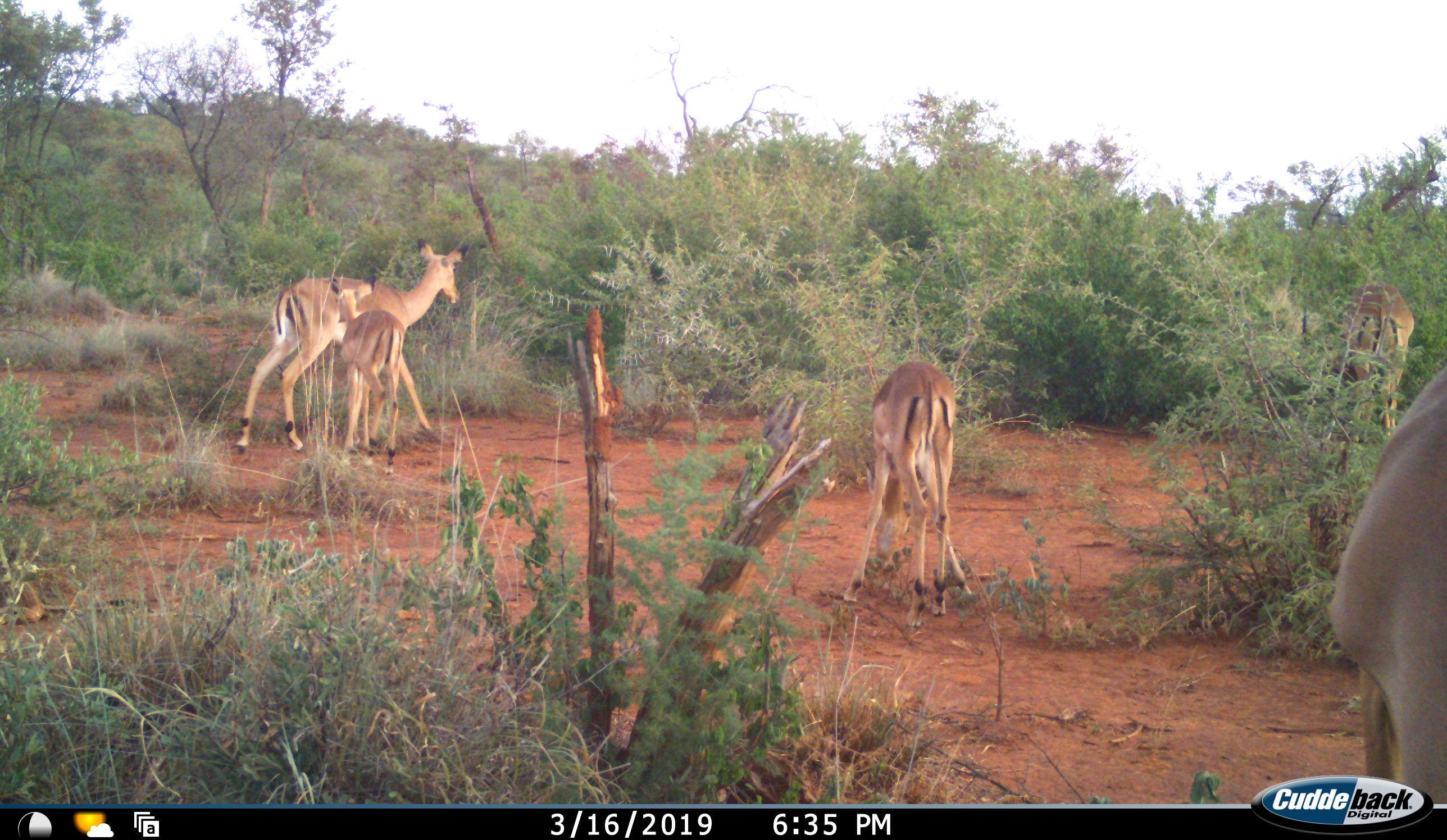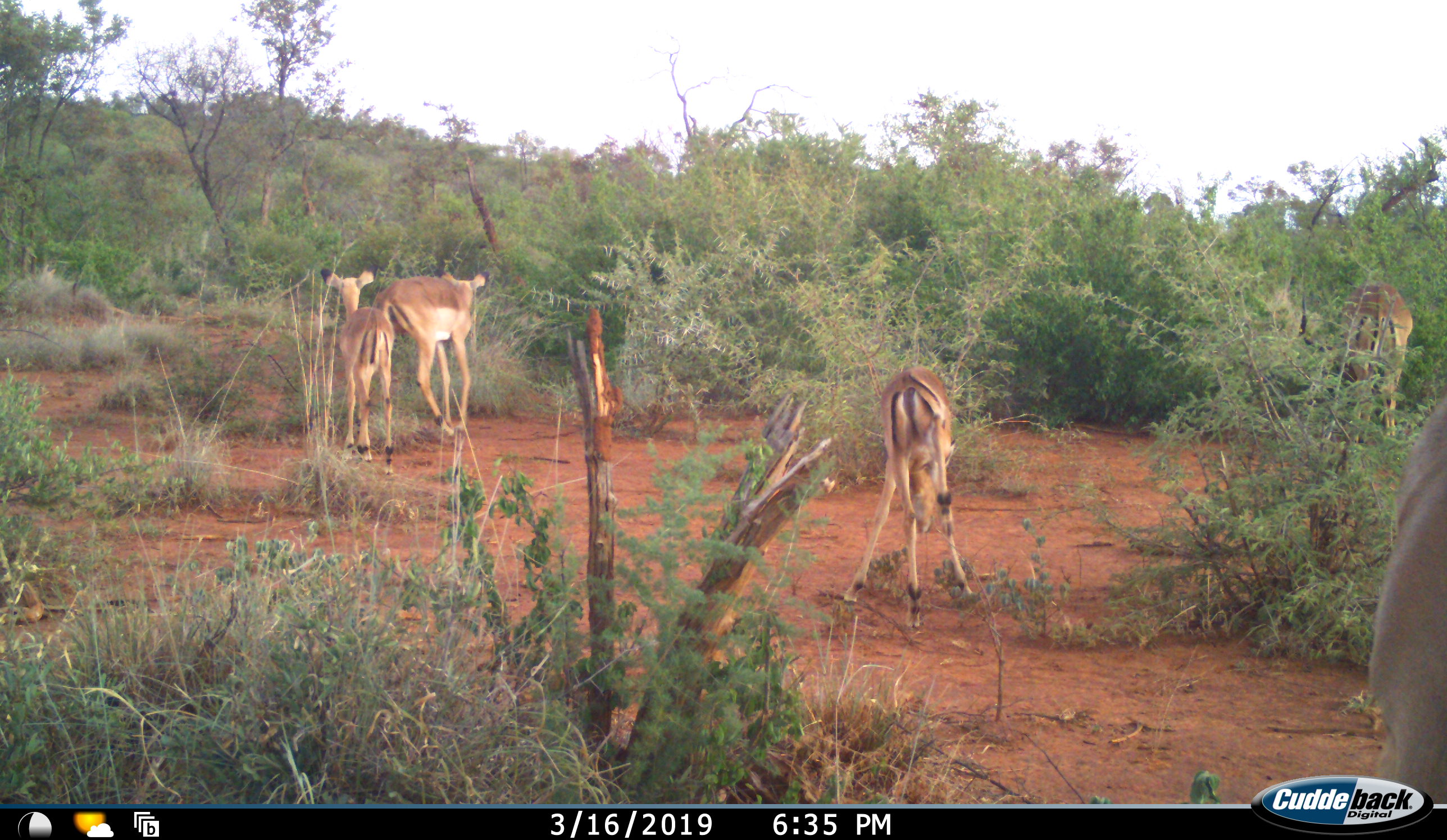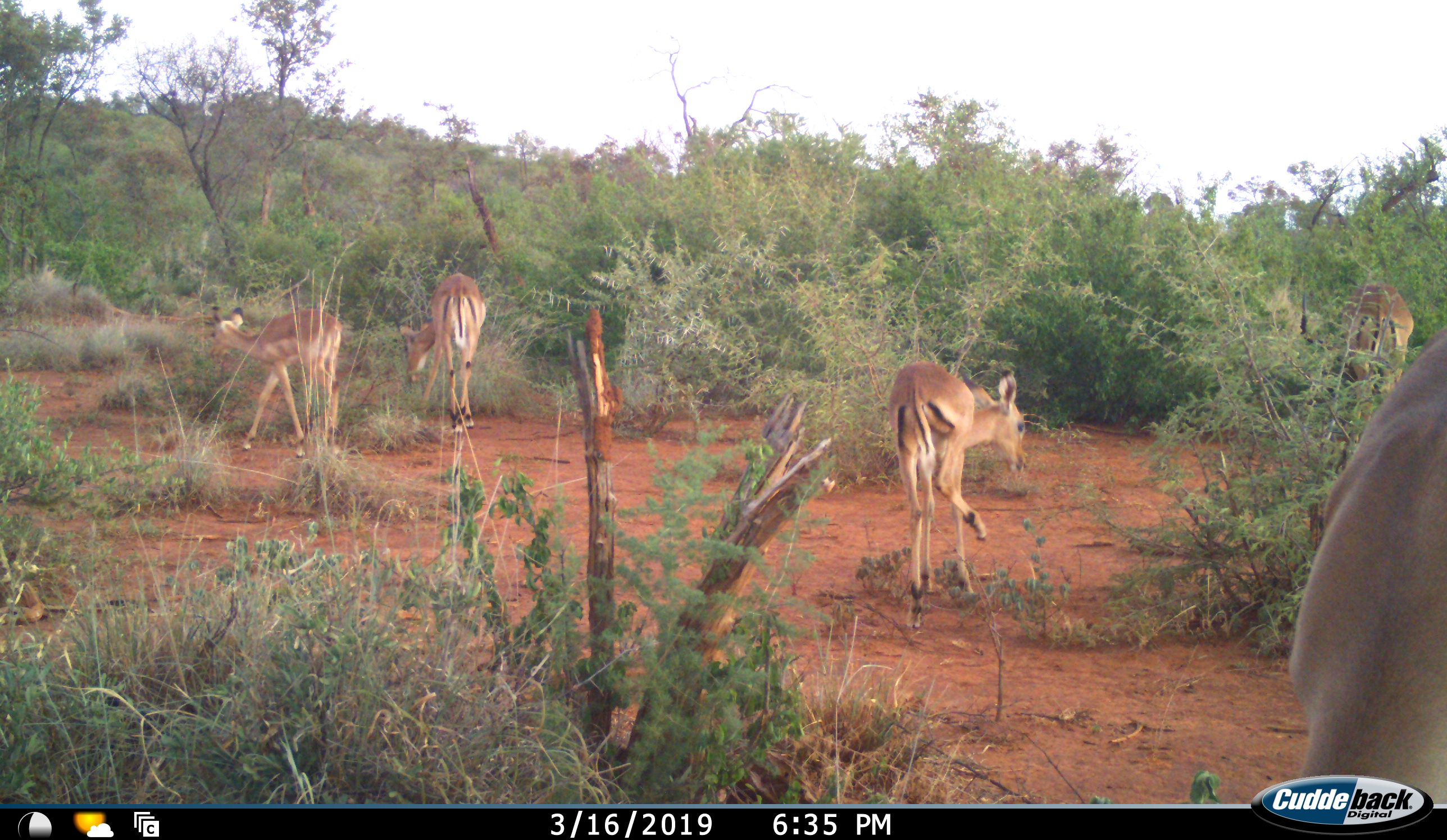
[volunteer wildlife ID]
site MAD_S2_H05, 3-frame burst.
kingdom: Animalia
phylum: Chordata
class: Mammalia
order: Artiodactyla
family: Bovidae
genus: Aepyceros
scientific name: Aepyceros melampus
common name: impala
Impala (Aepyceros melampus), count 5. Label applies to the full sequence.